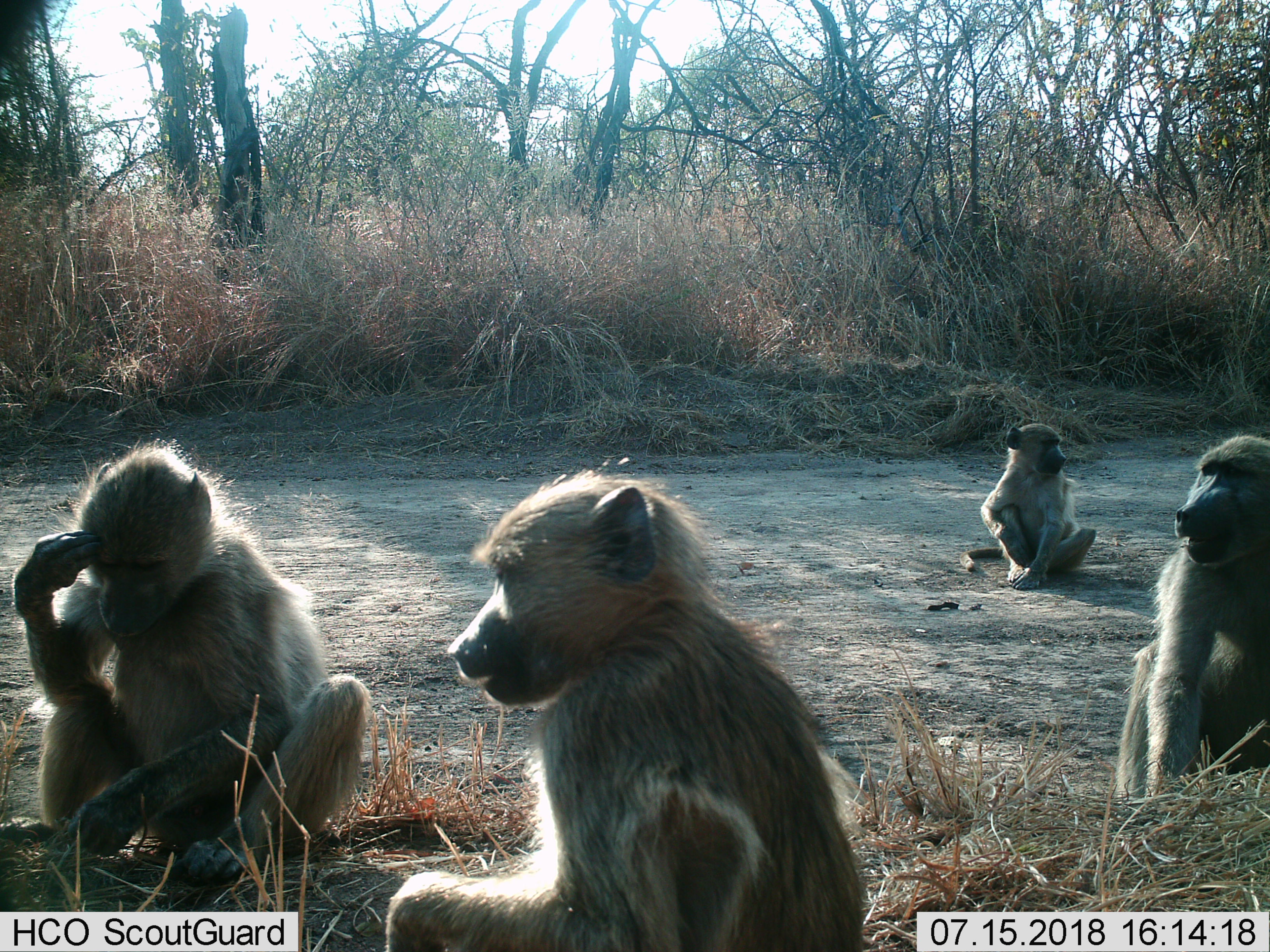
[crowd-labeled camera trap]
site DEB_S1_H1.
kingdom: Animalia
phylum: Chordata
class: Mammalia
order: Primates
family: Cercopithecidae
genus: Papio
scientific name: Papio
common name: baboon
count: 4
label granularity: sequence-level